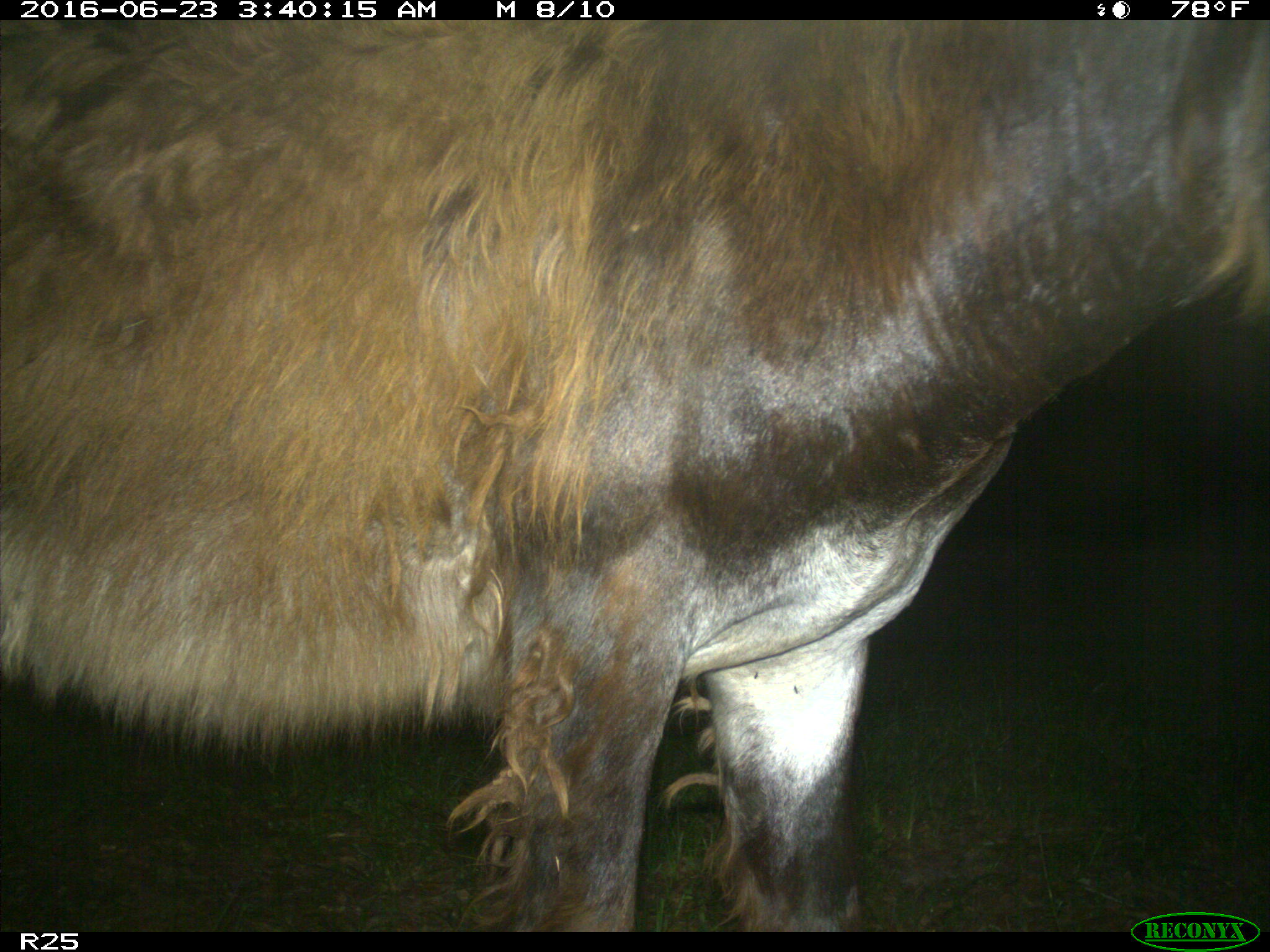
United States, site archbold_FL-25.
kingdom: Animalia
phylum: Chordata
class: Mammalia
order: Artiodactyla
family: Bovidae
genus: Bos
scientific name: Bos taurus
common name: domestic cow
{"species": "Bos taurus (domestic cow)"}